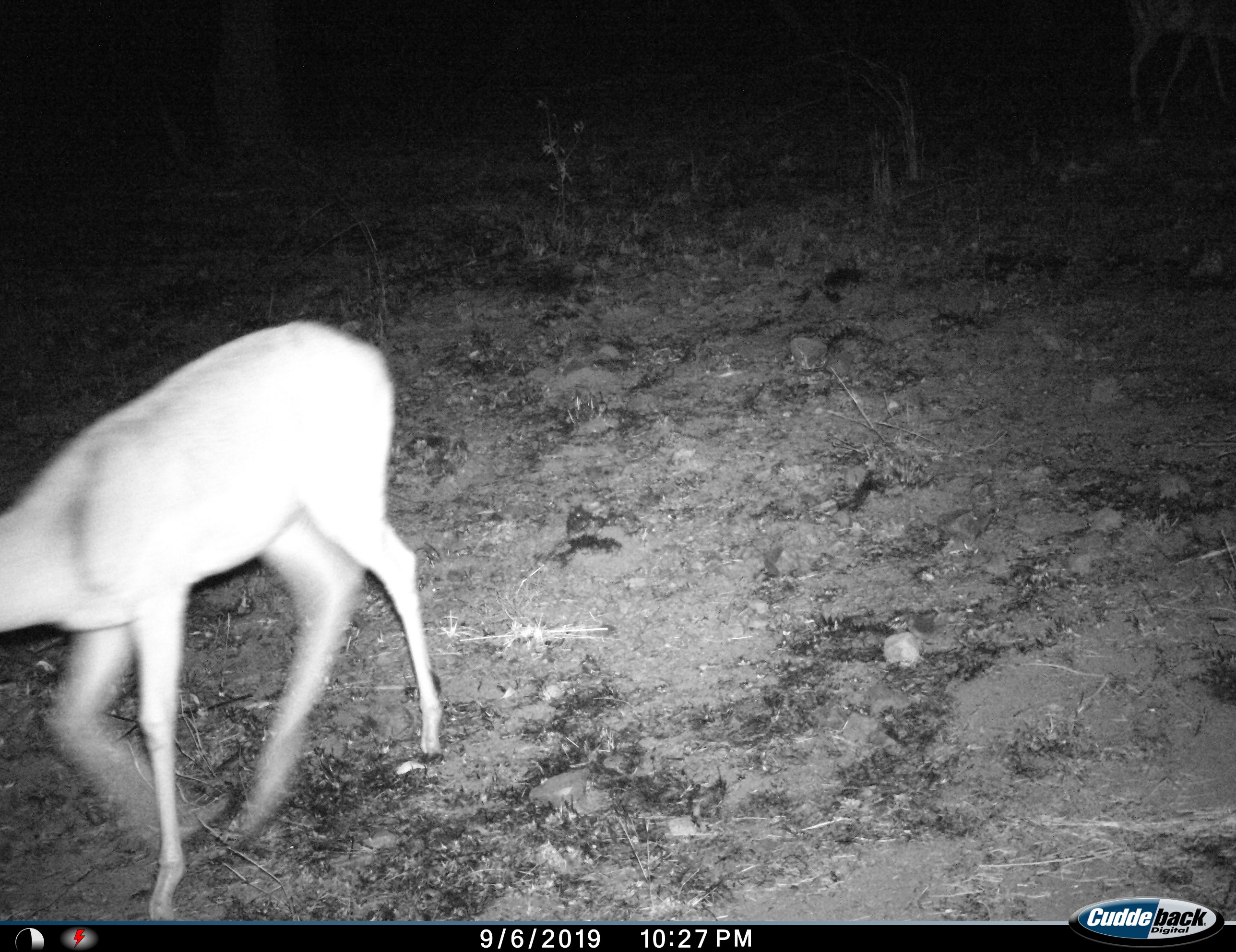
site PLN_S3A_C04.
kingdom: Animalia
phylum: Chordata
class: Mammalia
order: Artiodactyla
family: Bovidae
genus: Aepyceros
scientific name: Aepyceros melampus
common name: impala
Impala (Aepyceros melampus), count 1. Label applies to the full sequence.